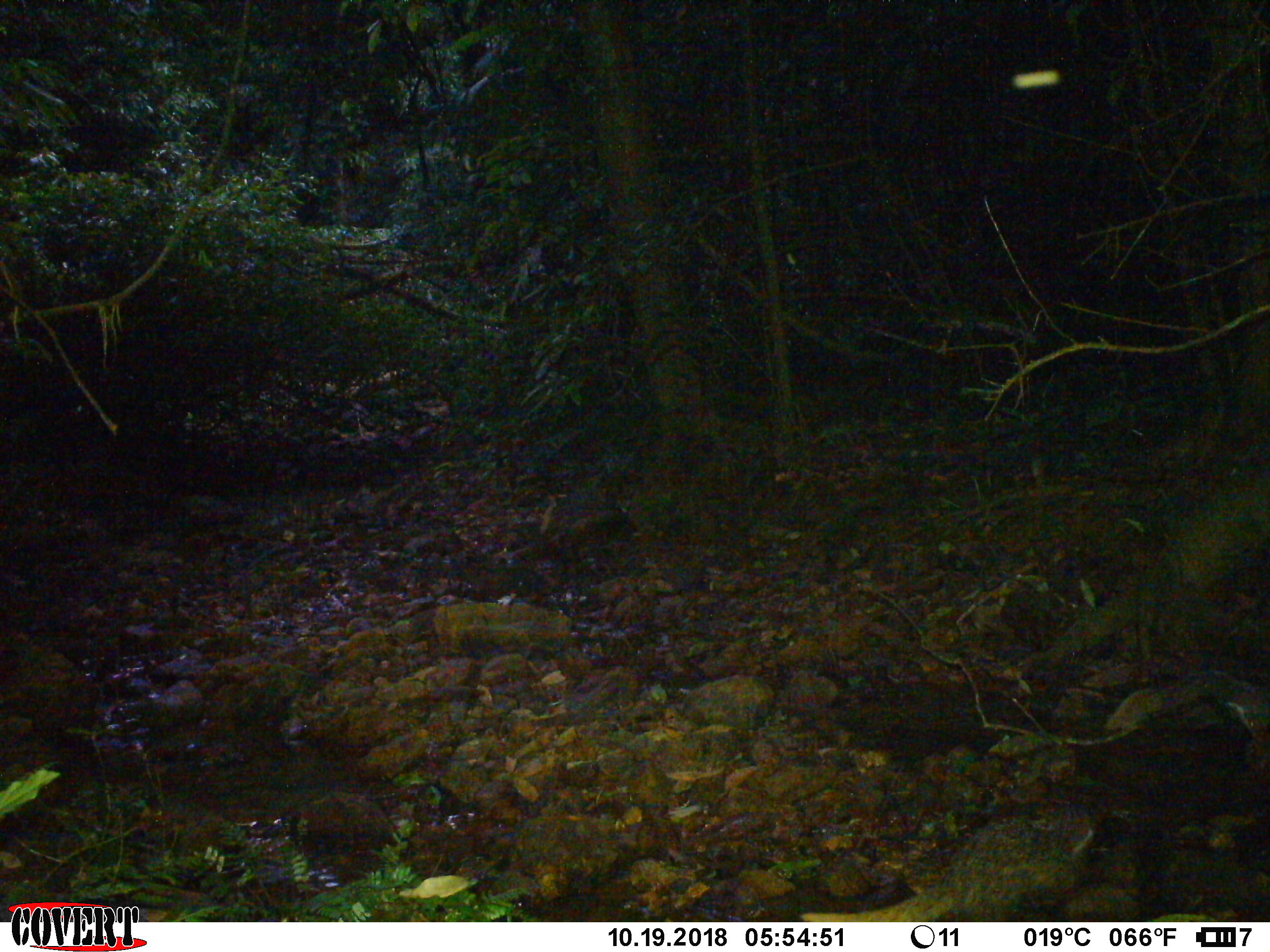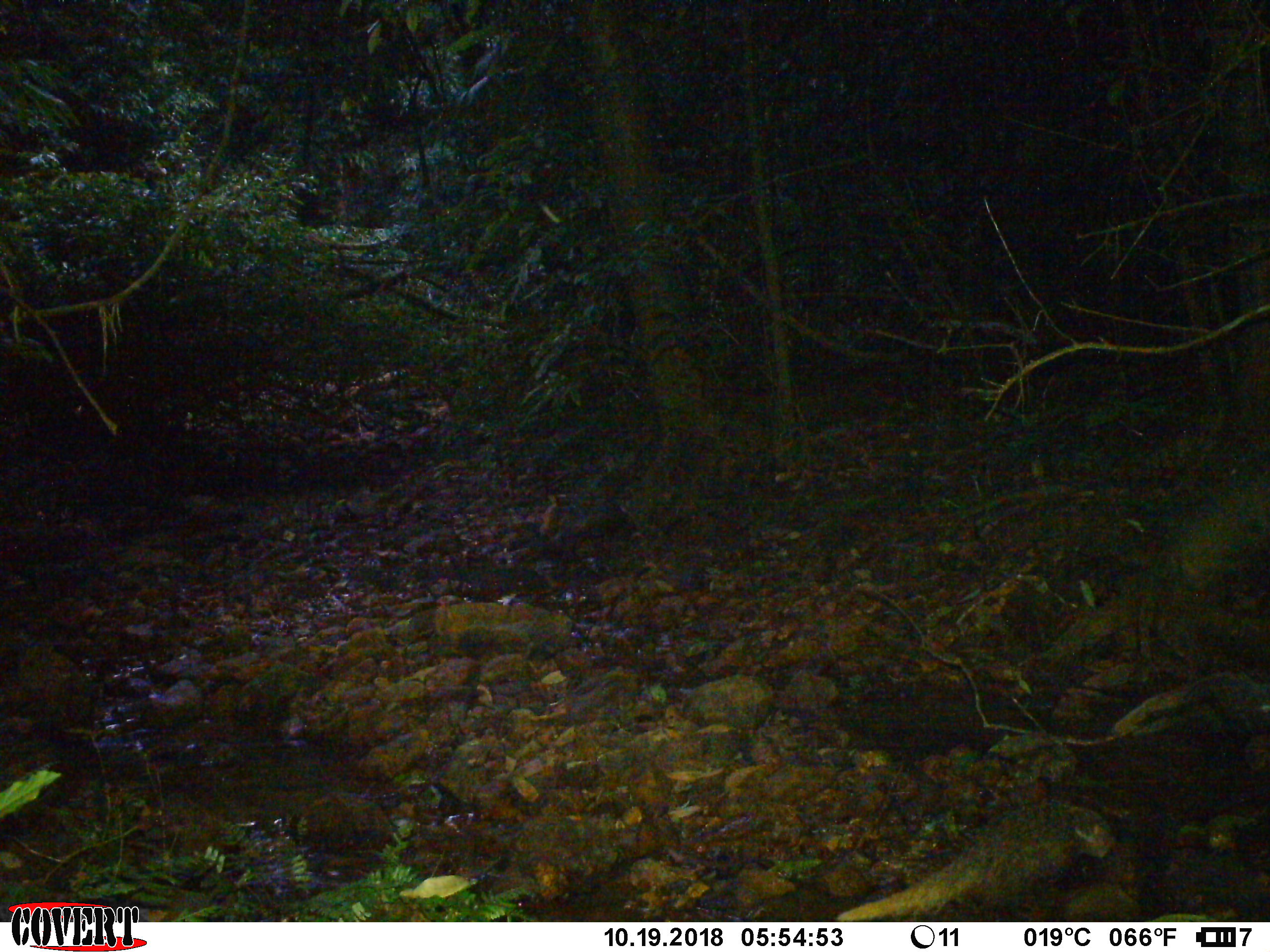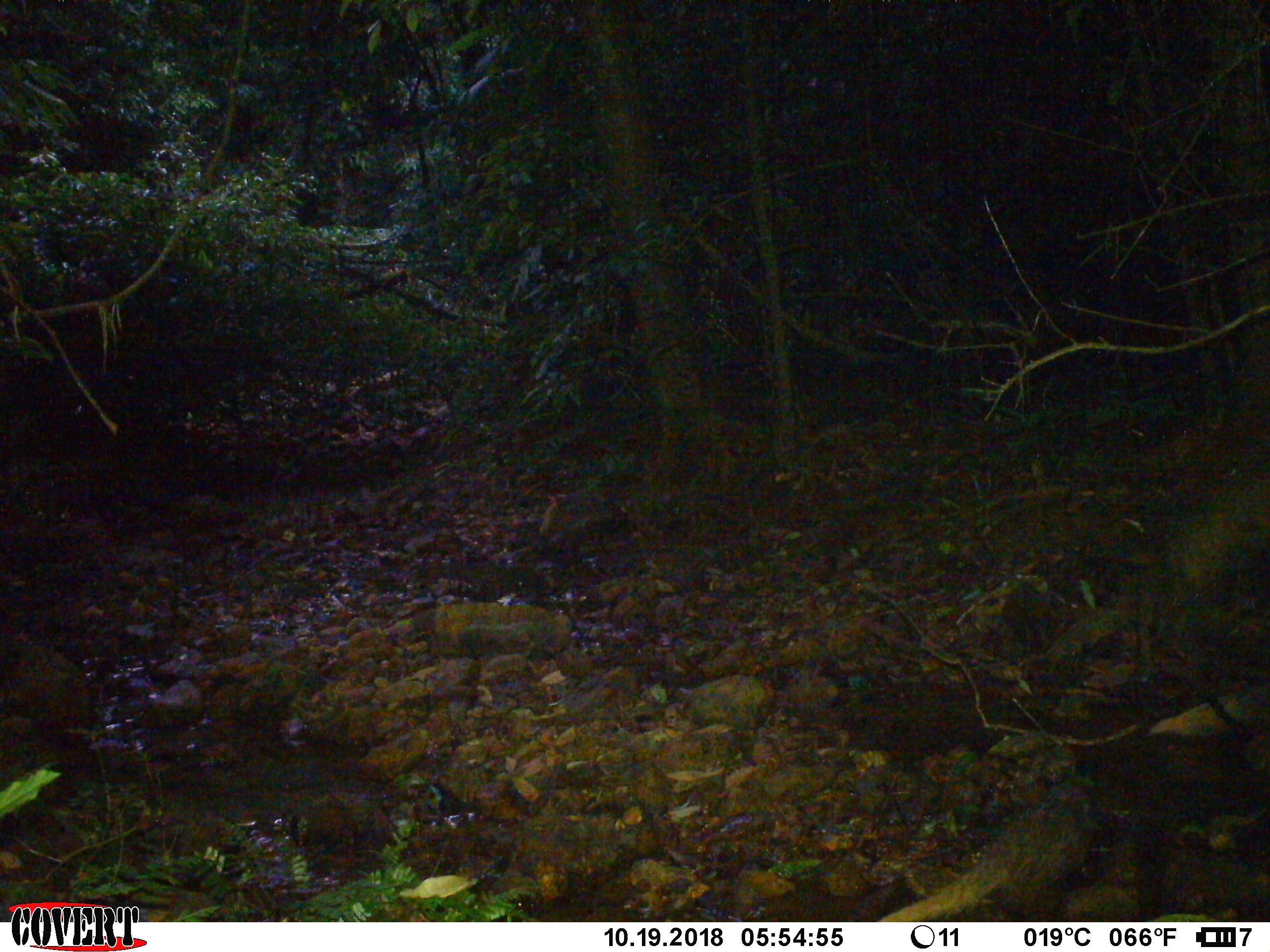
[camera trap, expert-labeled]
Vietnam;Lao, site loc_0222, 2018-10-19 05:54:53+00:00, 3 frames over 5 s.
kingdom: Animalia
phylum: Chordata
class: Mammalia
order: Carnivora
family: Herpestidae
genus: Urva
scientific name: Urva urva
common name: crab-eating mongoose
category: crab eating mongoose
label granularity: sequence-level